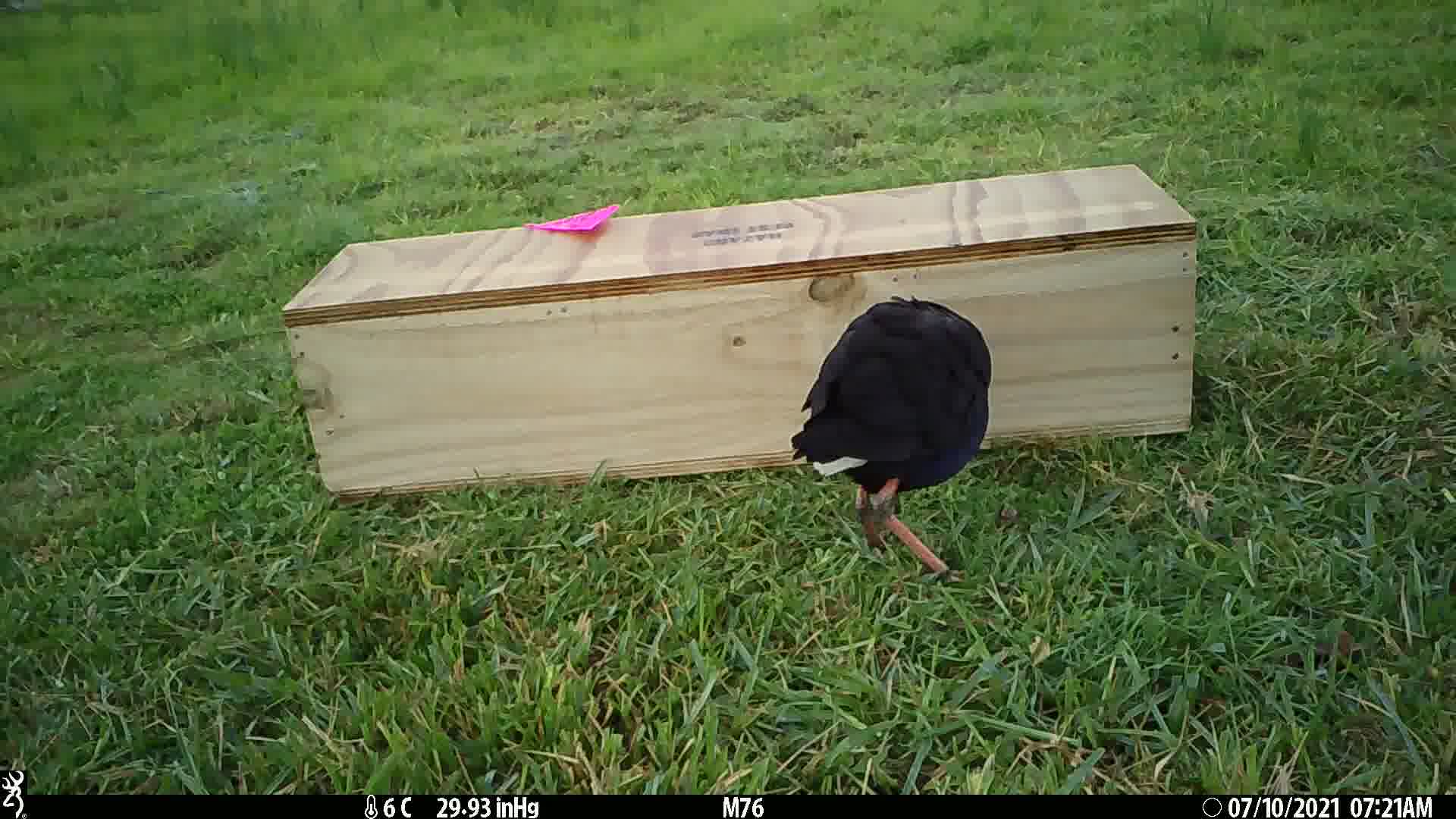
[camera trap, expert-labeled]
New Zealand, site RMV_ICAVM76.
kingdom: Animalia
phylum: Chordata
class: Aves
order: Gruiformes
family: Rallidae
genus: Porphyrio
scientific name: Porphyrio melanotus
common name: australasian swamphen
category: pukeko